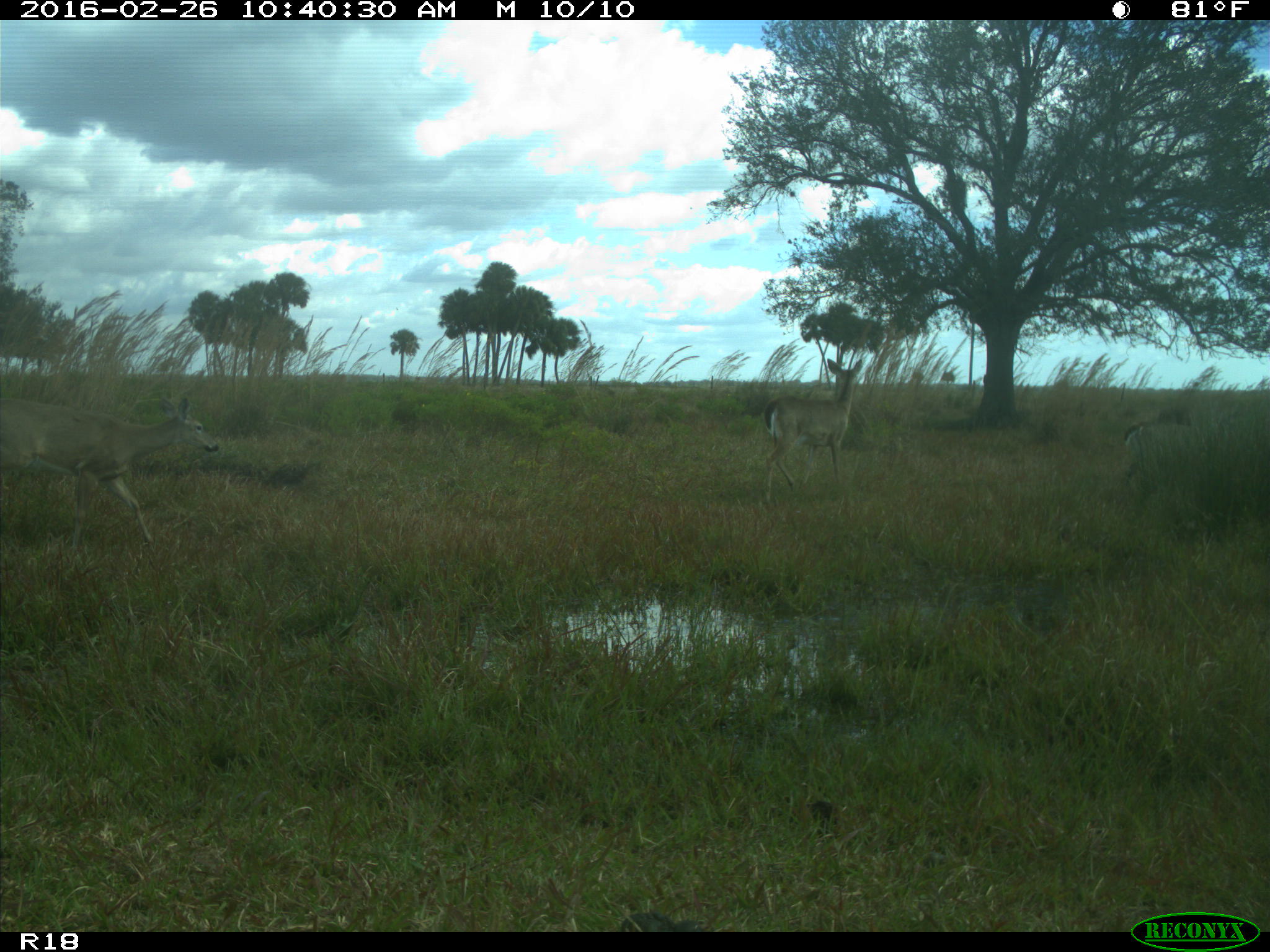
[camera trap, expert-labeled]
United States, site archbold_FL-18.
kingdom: Animalia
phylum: Chordata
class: Mammalia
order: Artiodactyla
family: Cervidae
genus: Odocoileus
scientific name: Odocoileus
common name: deer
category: unidentified deer